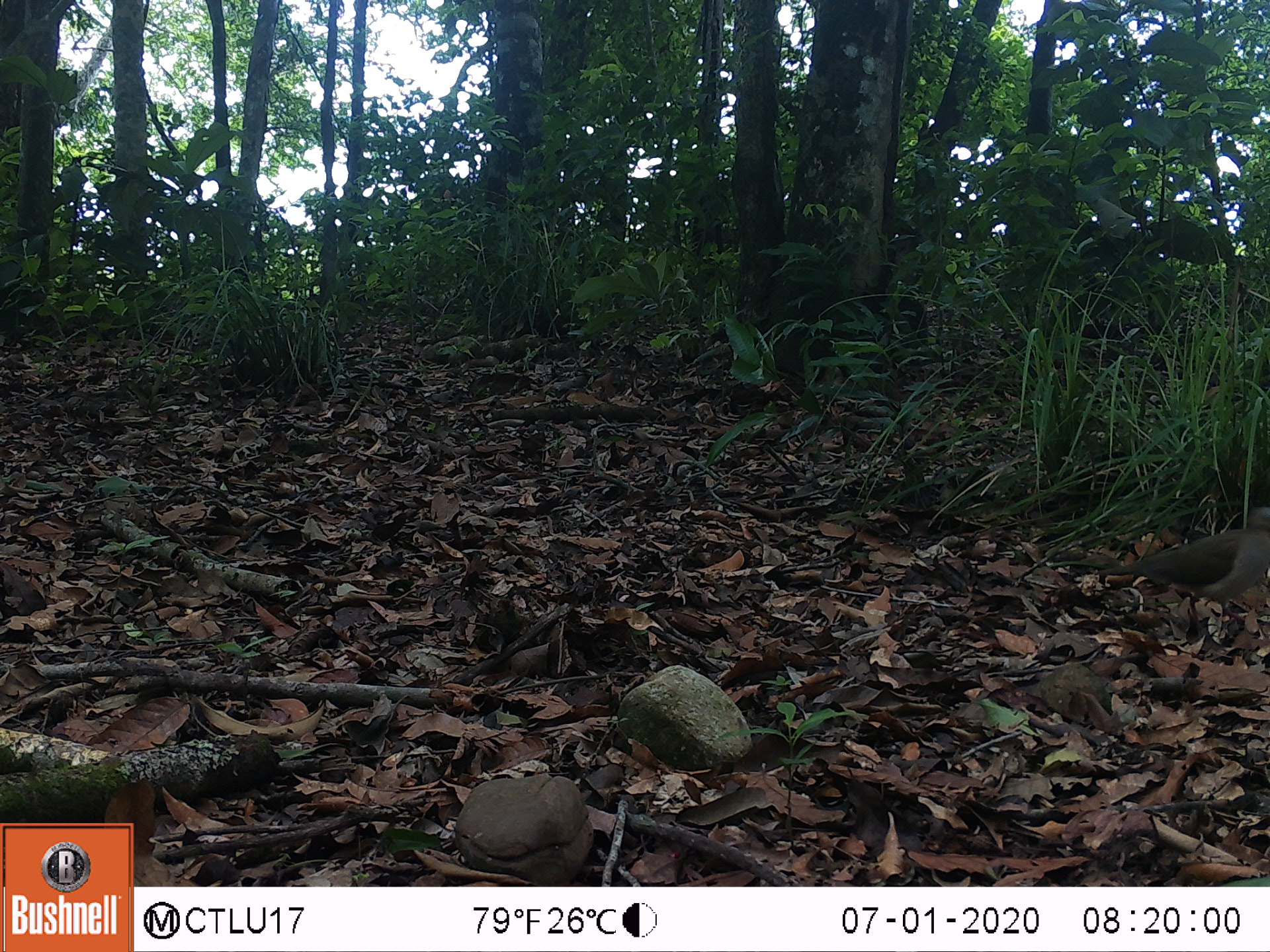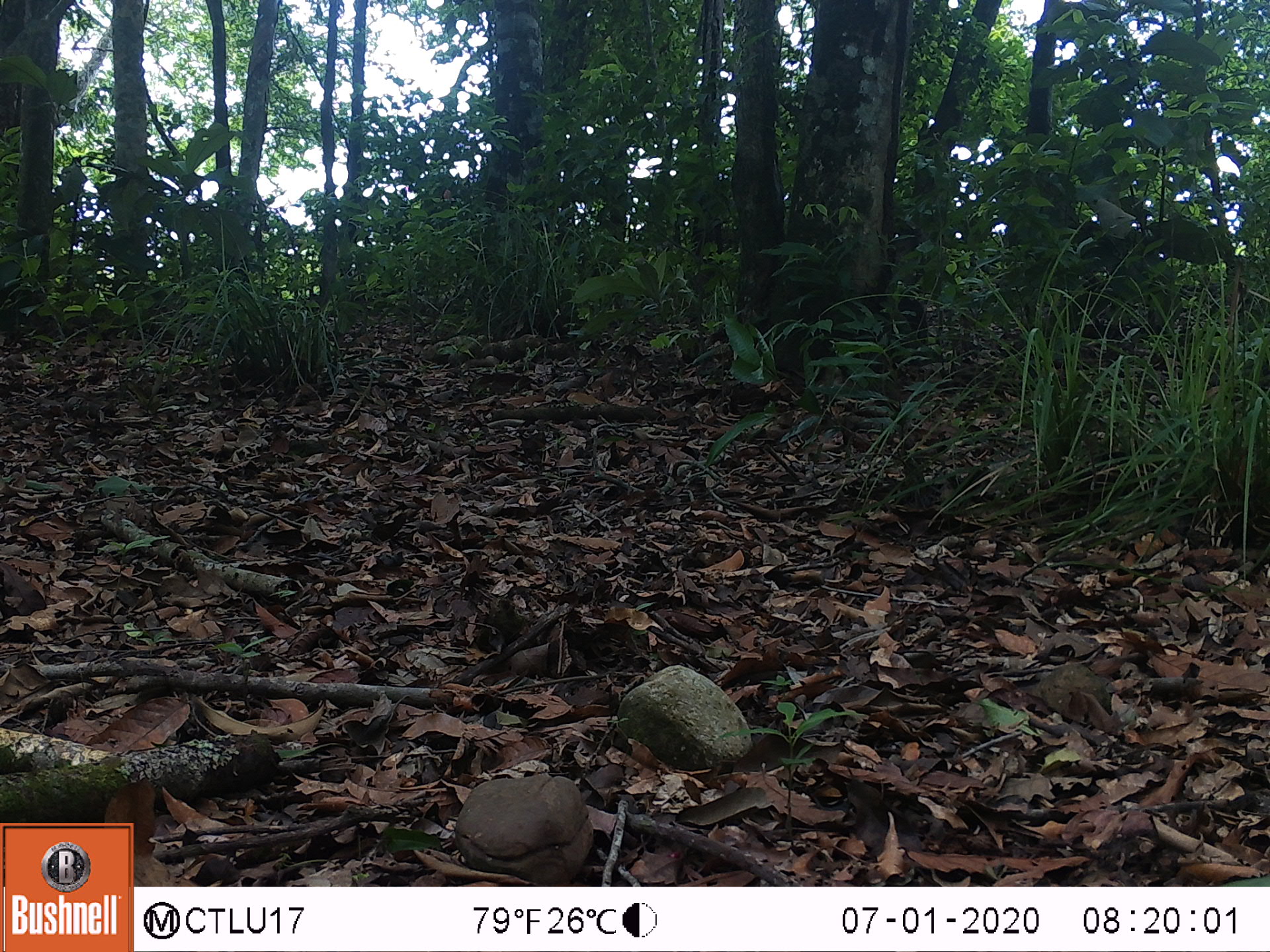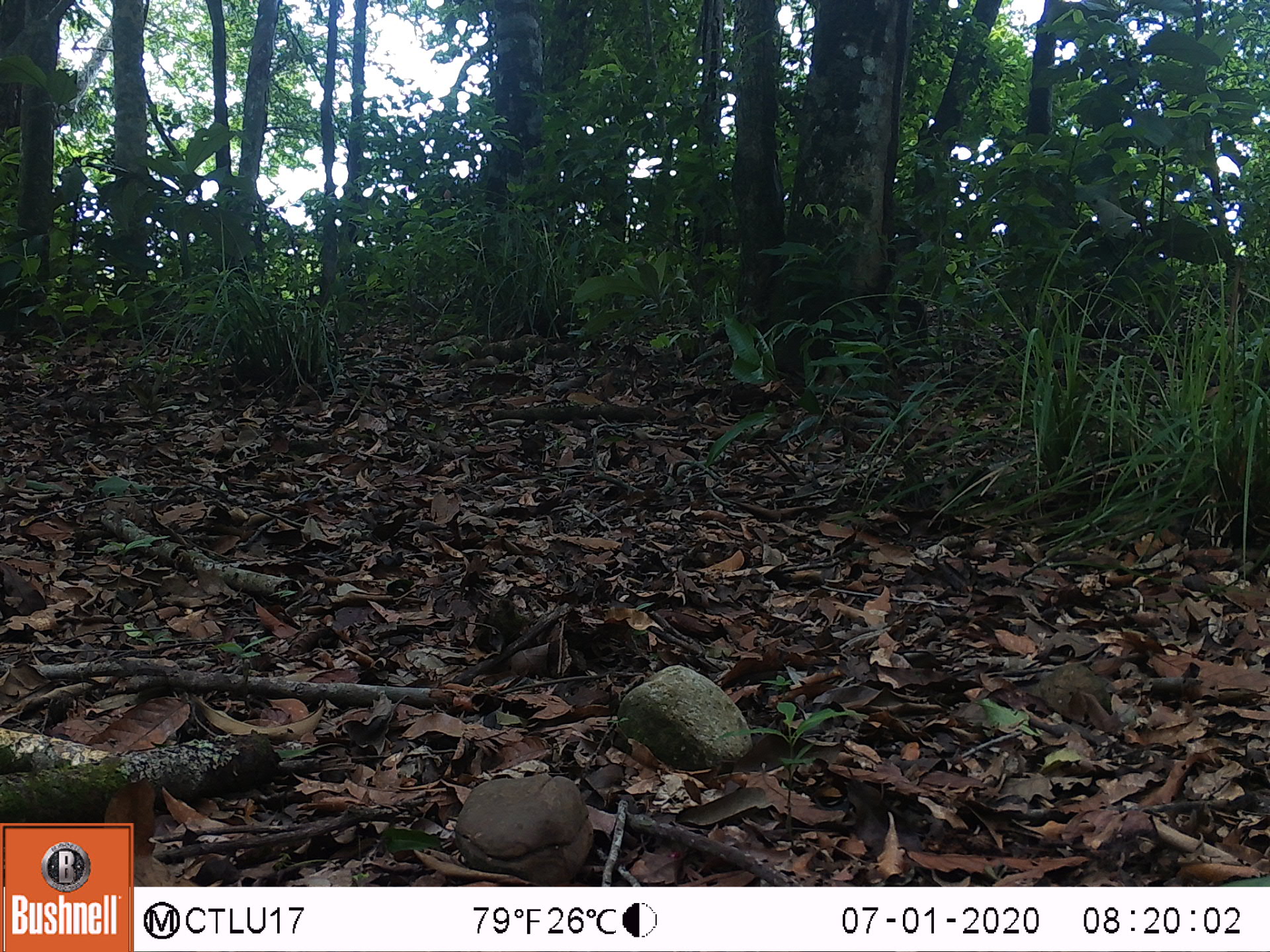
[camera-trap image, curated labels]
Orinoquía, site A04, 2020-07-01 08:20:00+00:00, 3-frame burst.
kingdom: Animalia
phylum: Chordata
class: Aves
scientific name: Aves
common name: bird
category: unknown bird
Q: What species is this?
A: Unknown bird (bird) (Aves).